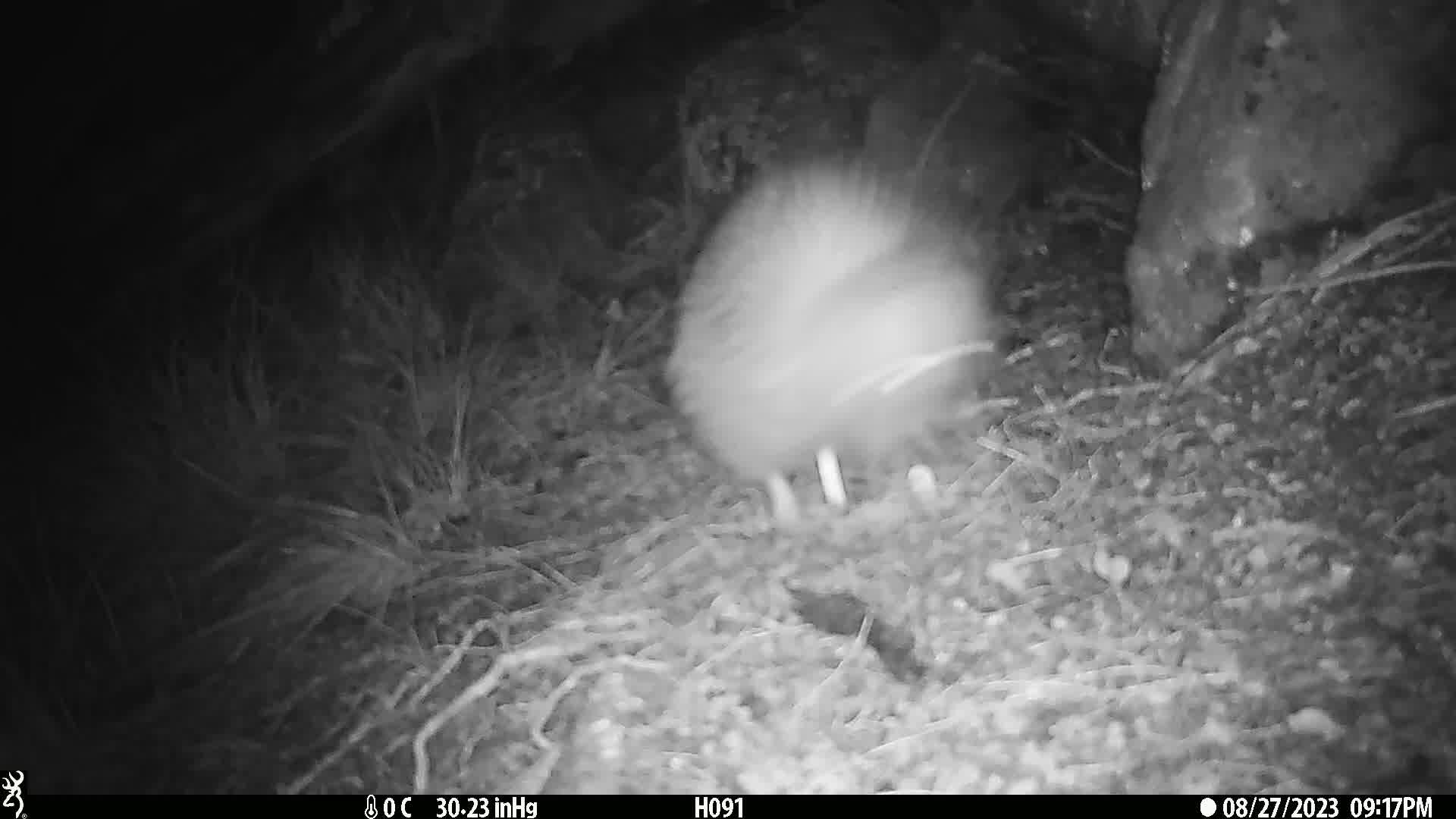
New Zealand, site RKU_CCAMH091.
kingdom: Animalia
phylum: Chordata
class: Aves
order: Apterygiformes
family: Apterygidae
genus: Apteryx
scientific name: Apteryx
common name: kiwi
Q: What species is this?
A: Kiwi (Apteryx).